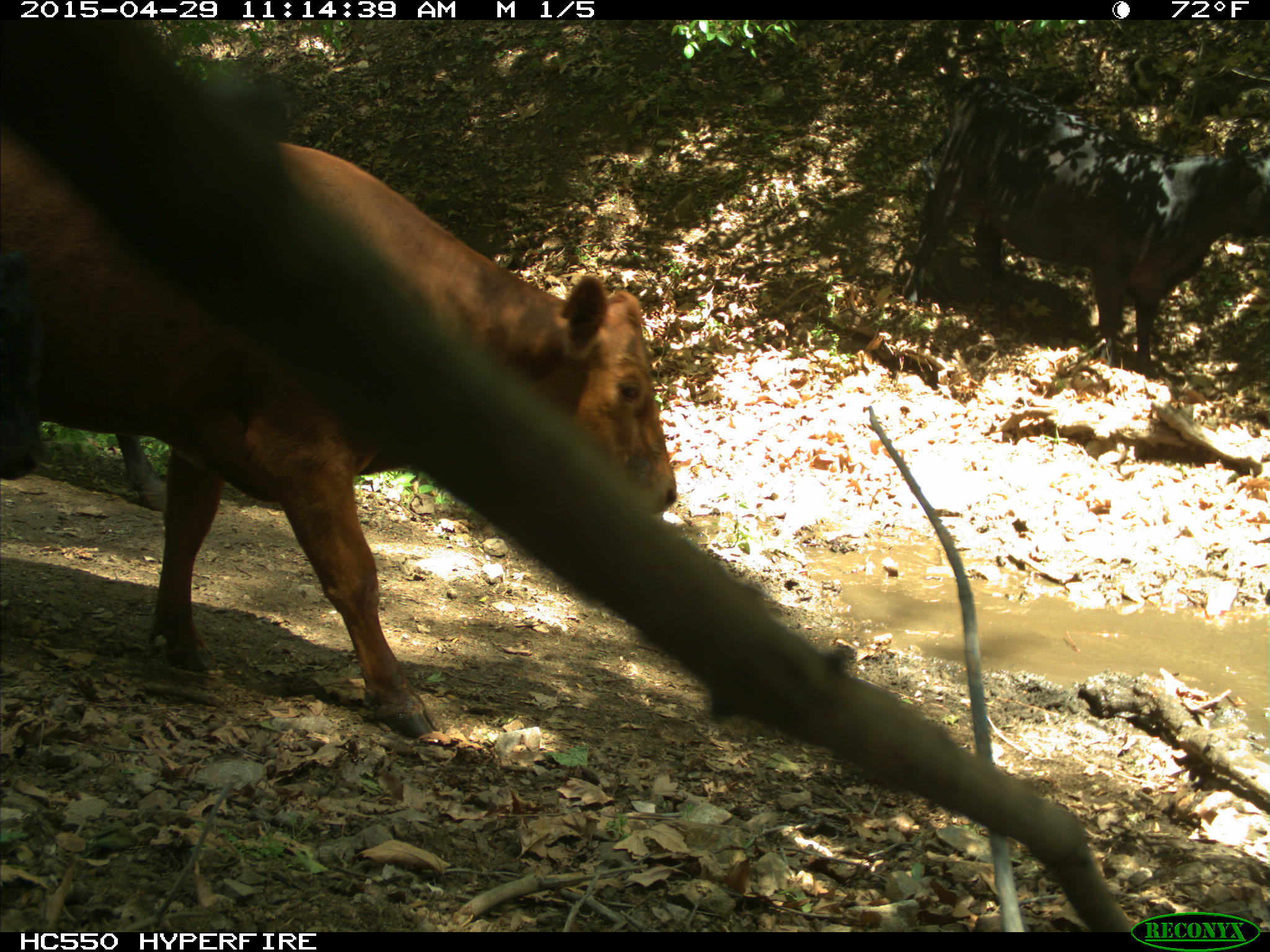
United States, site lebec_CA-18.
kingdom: Animalia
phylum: Chordata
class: Mammalia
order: Artiodactyla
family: Bovidae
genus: Bos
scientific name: Bos taurus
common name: domestic cow